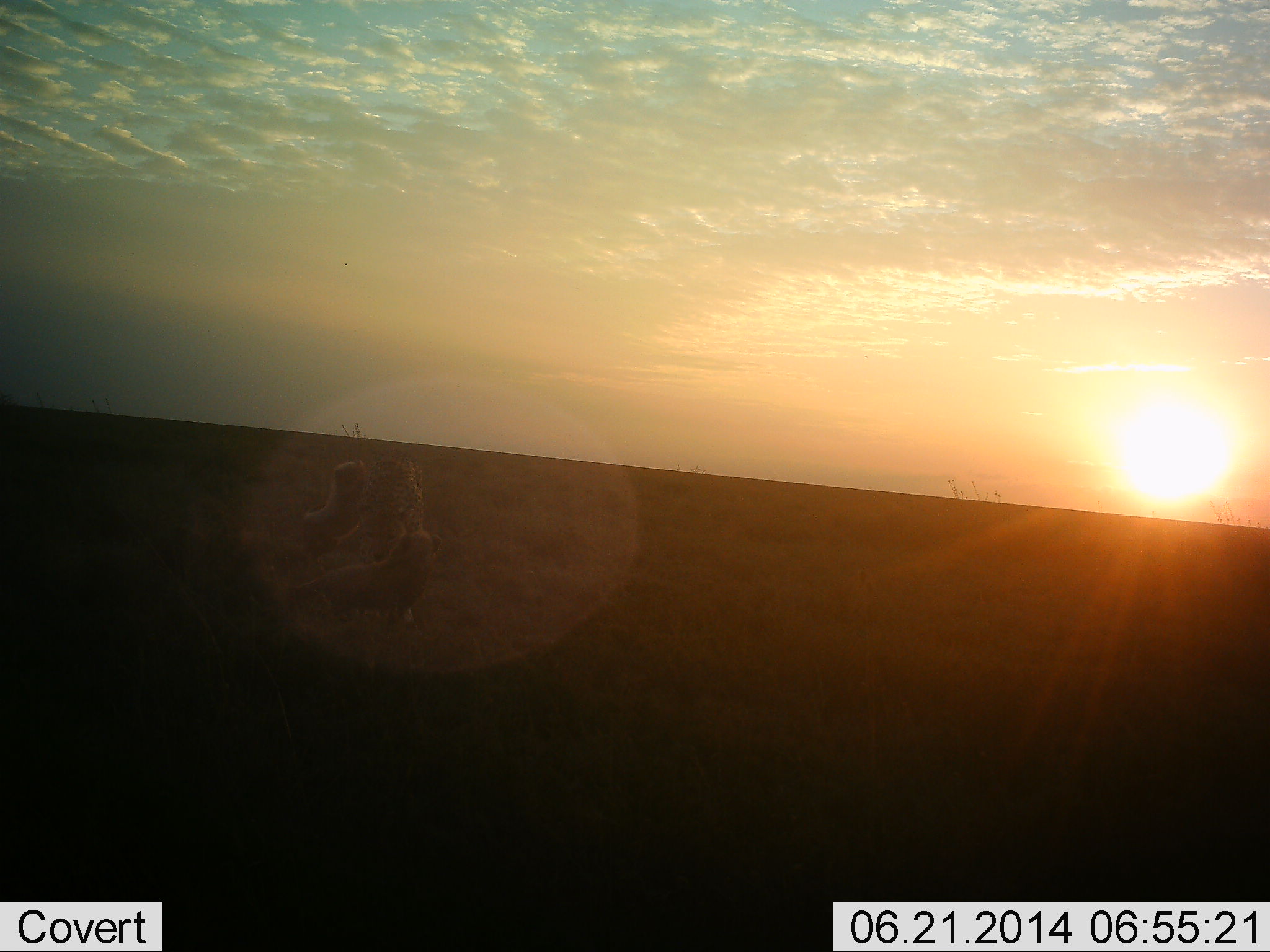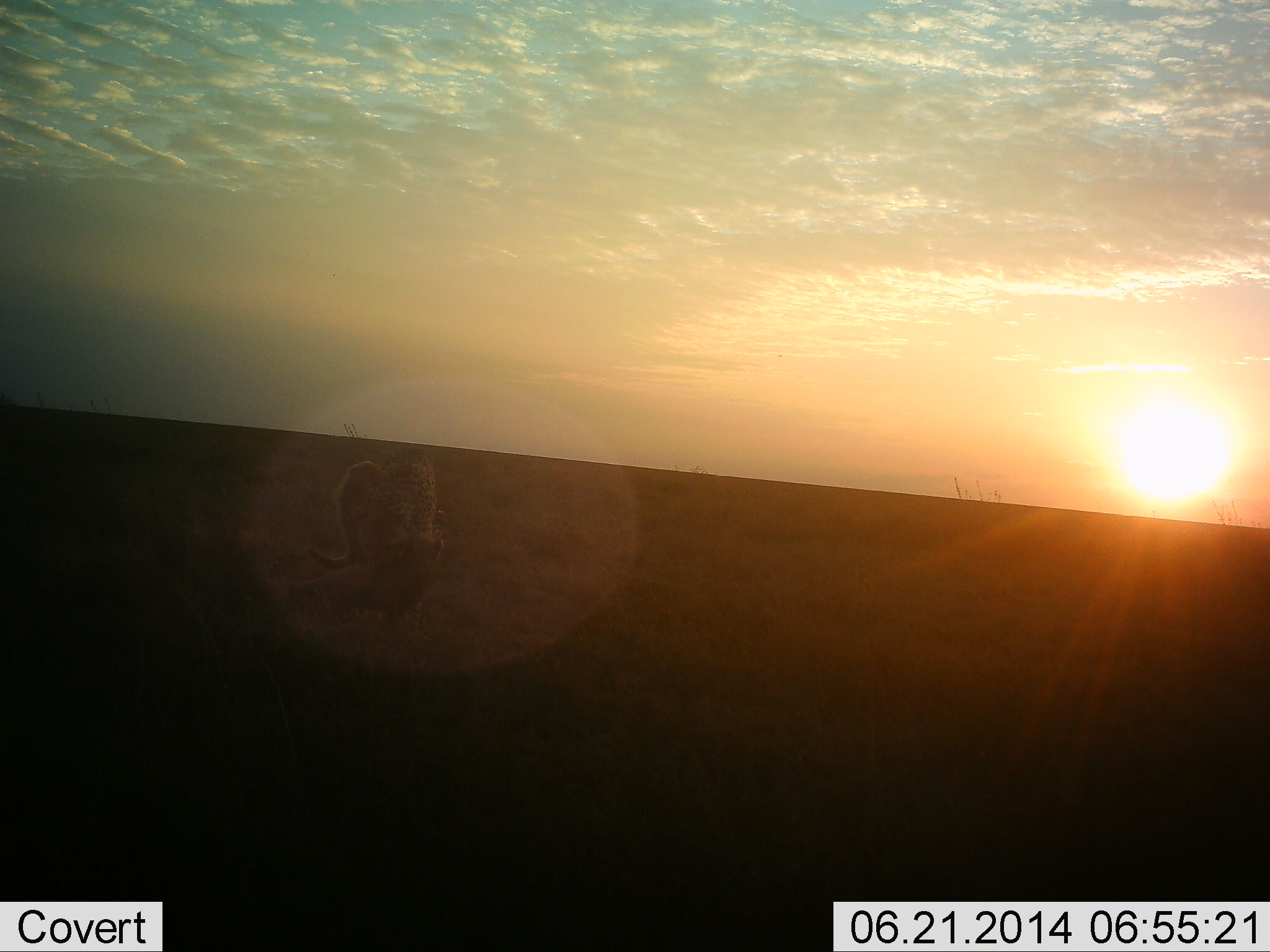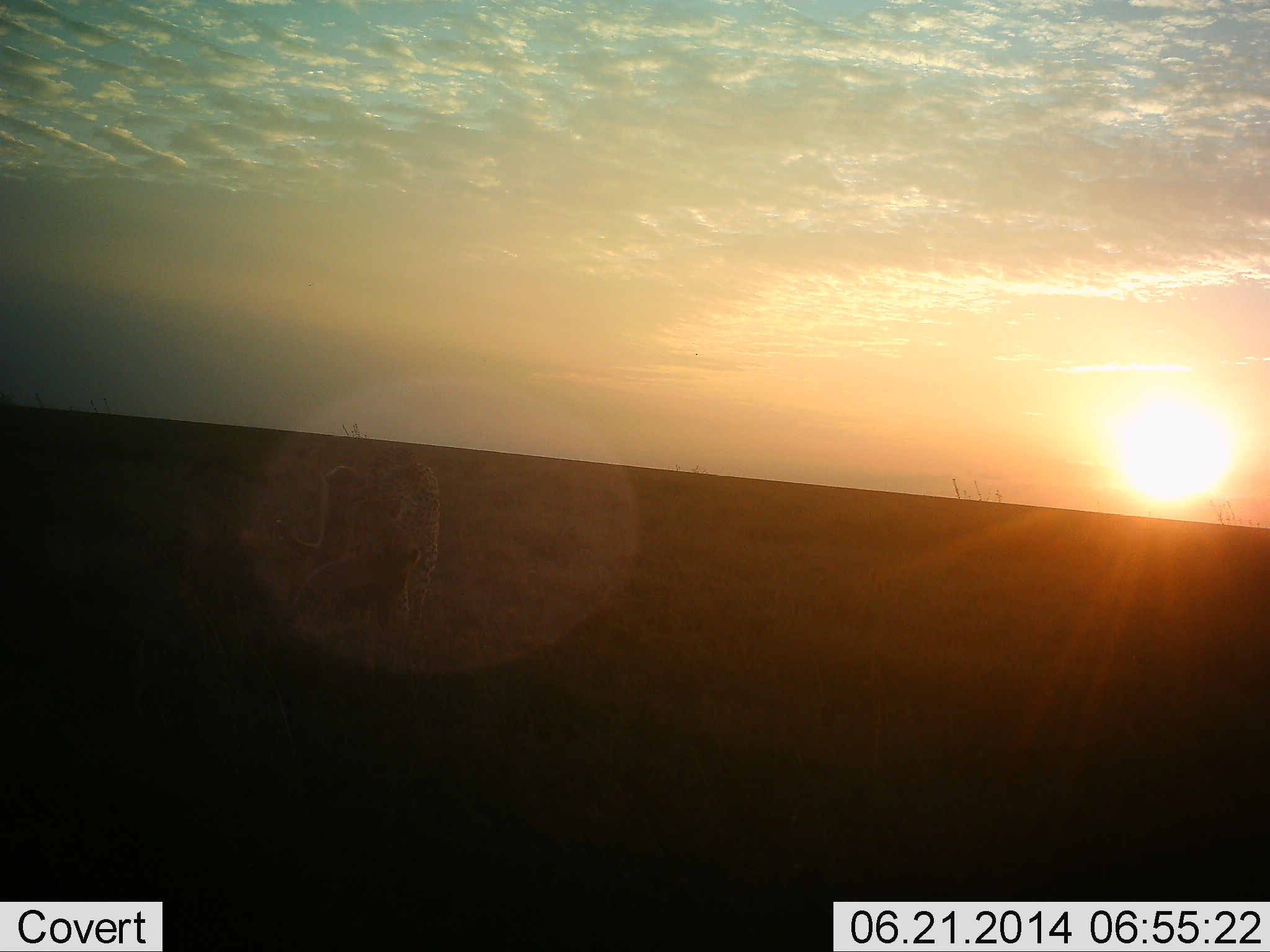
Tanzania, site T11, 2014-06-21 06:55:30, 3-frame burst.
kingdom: Animalia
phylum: Chordata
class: Mammalia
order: Carnivora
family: Felidae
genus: Acinonyx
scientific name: Acinonyx jubatus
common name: cheetah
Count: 3.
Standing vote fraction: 50%.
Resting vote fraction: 0%.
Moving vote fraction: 40%.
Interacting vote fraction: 70%.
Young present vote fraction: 80%.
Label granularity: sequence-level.